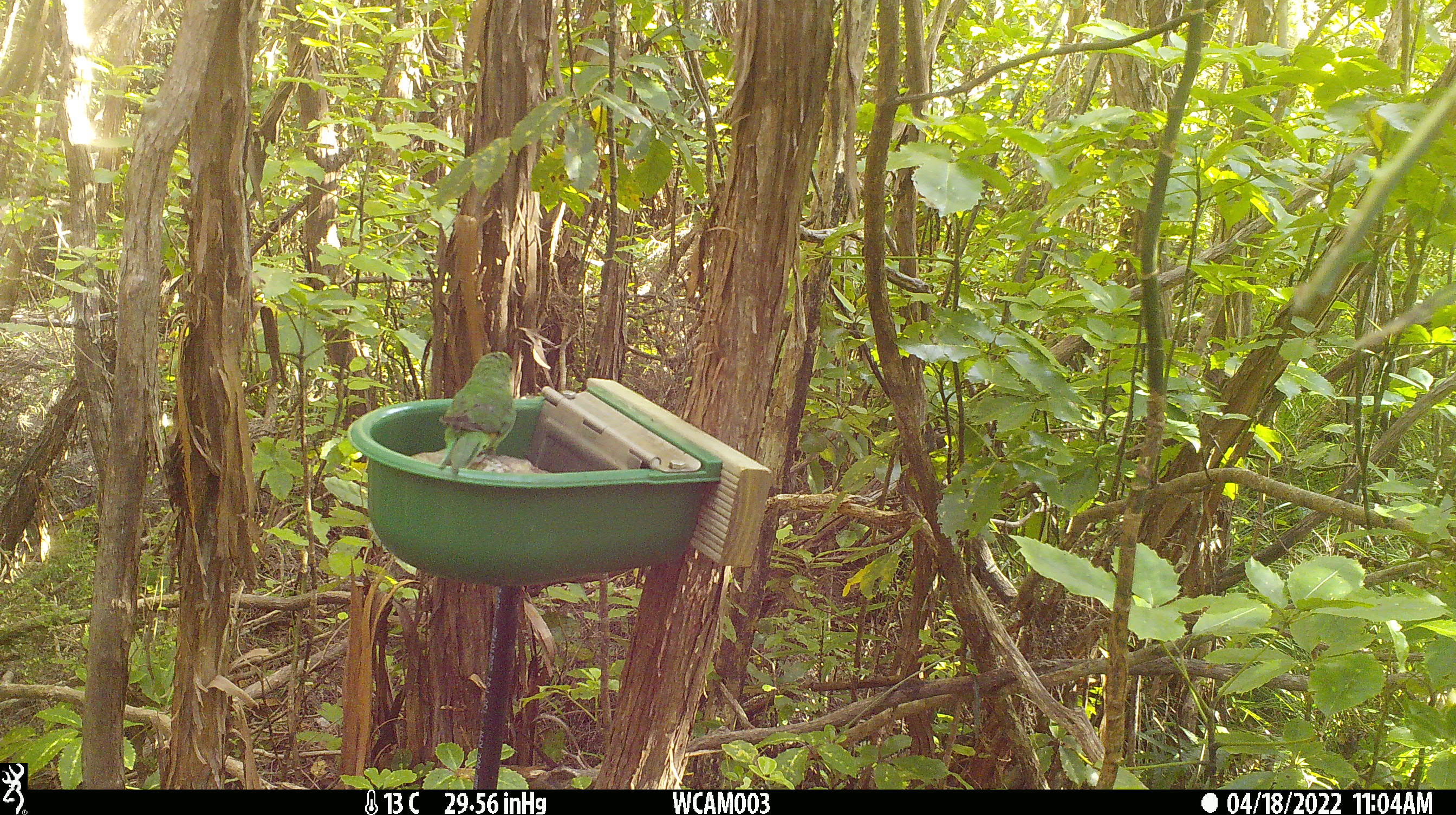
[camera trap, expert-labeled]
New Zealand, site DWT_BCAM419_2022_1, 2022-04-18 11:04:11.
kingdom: Animalia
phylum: Chordata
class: Aves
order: Psittaciformes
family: Psittaculidae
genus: Cyanoramphus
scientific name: Cyanoramphus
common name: parakeet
Parakeet (Cyanoramphus).